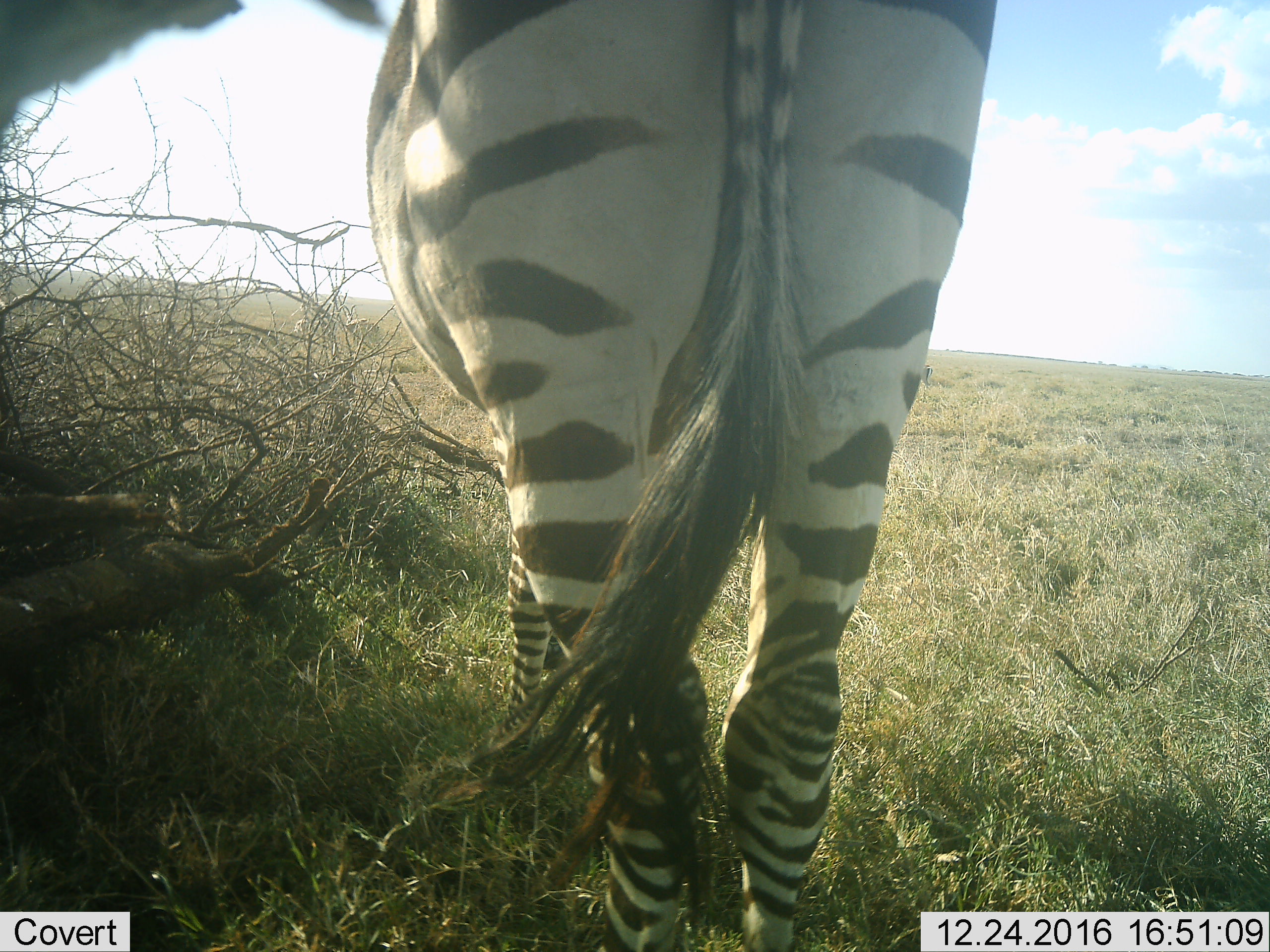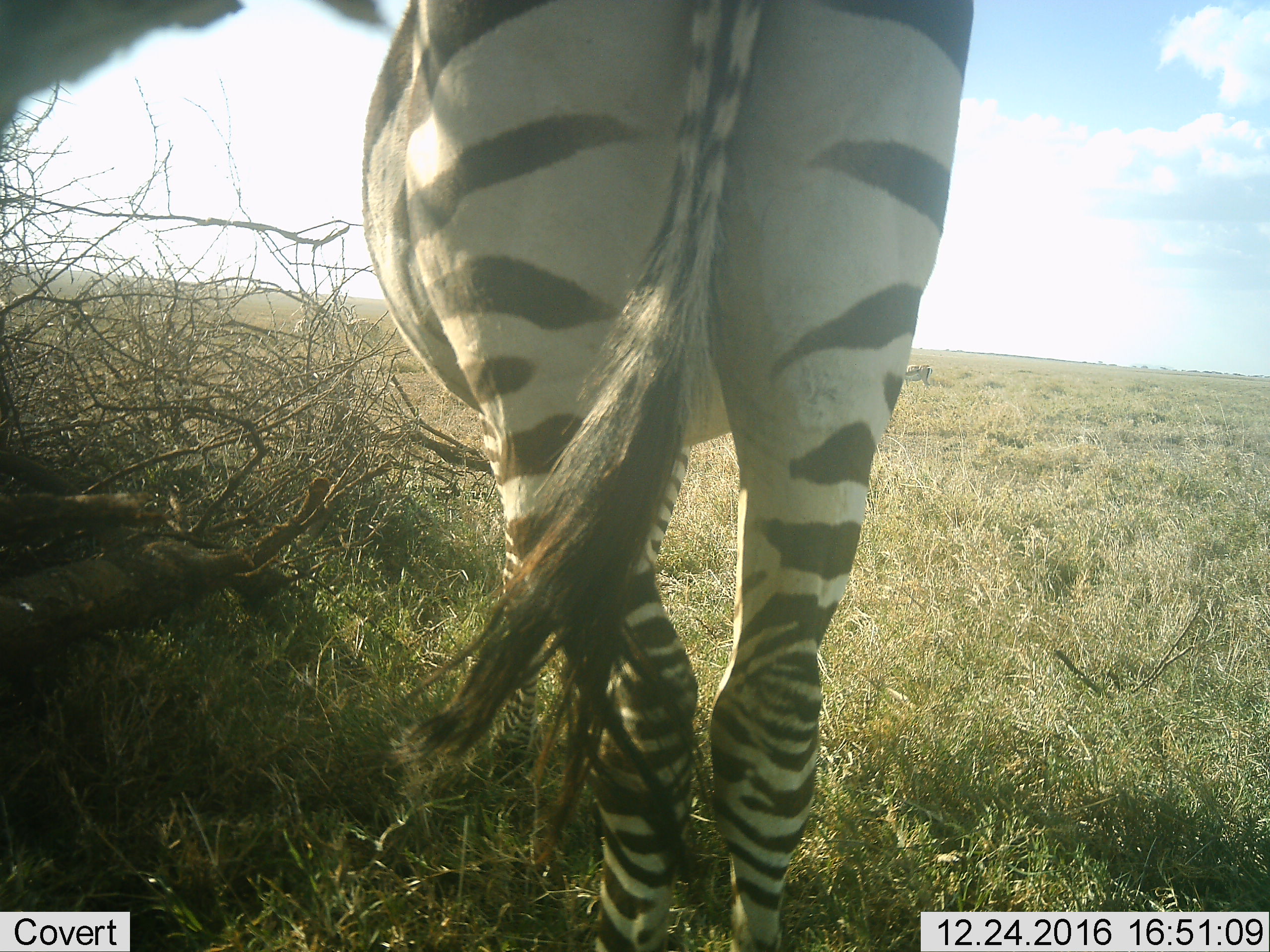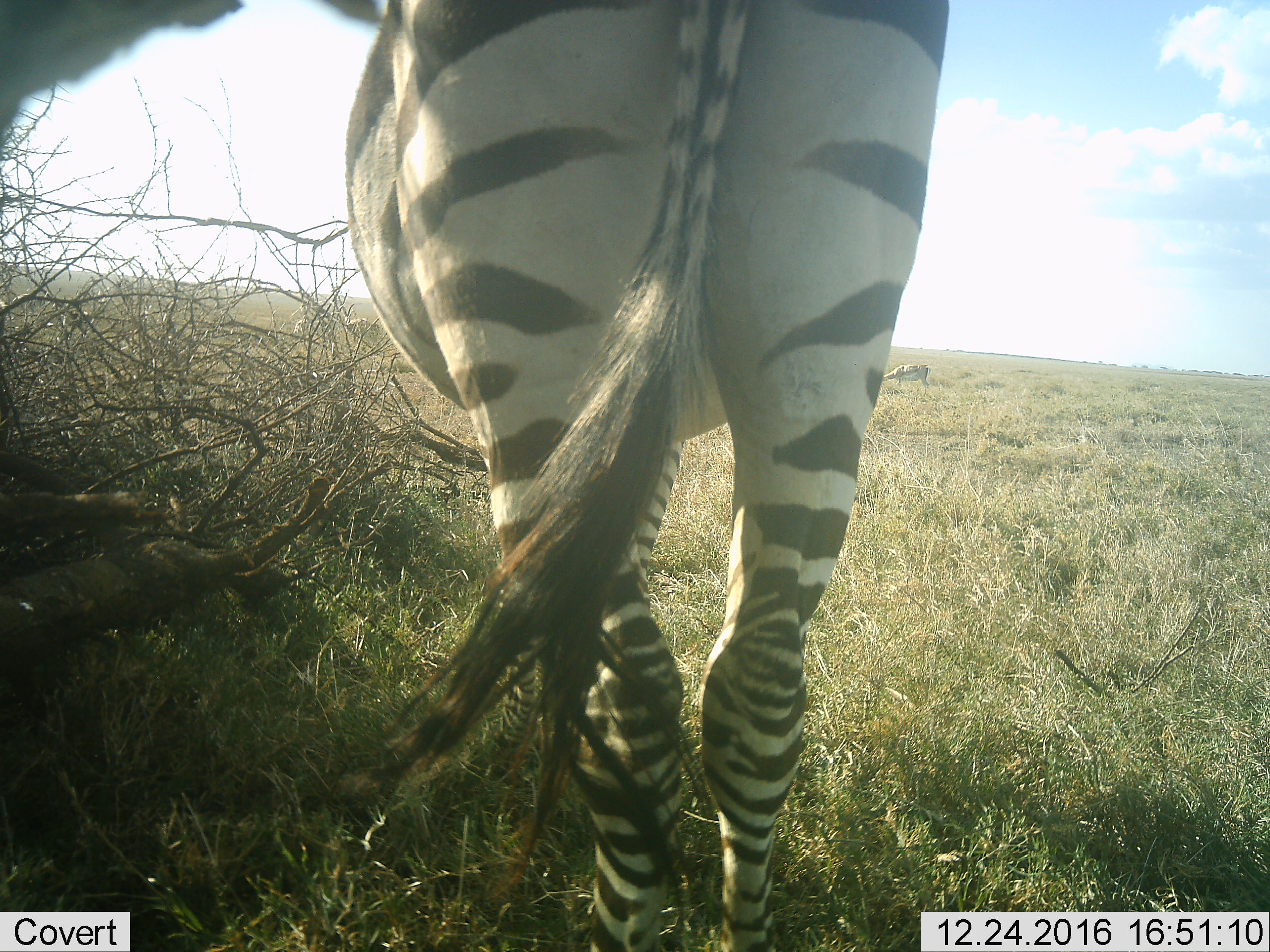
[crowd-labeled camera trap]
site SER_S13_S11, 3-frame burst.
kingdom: Animalia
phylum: Chordata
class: Mammalia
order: Artiodactyla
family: Bovidae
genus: Nanger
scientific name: Nanger granti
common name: grant's gazelle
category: gazellegrants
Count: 3.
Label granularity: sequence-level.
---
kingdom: Animalia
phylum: Chordata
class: Mammalia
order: Perissodactyla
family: Equidae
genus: Equus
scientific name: Equus quagga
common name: plains zebra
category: zebraplains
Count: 1.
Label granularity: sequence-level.